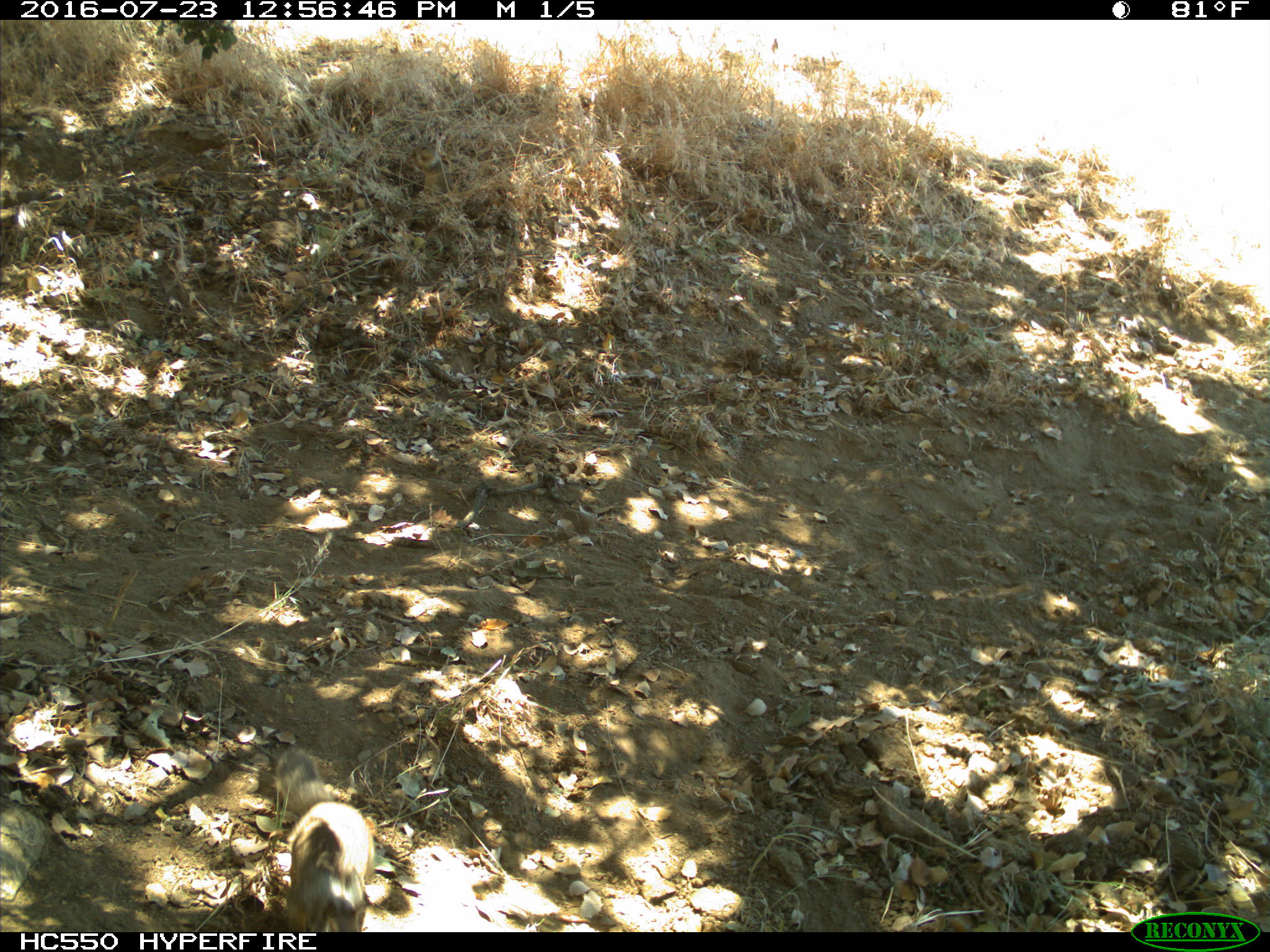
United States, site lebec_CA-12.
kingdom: Animalia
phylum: Chordata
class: Mammalia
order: Rodentia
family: Sciuridae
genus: Otospermophilus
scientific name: Otospermophilus beecheyi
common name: california ground squirrel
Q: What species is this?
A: Otospermophilus beecheyi (california ground squirrel).